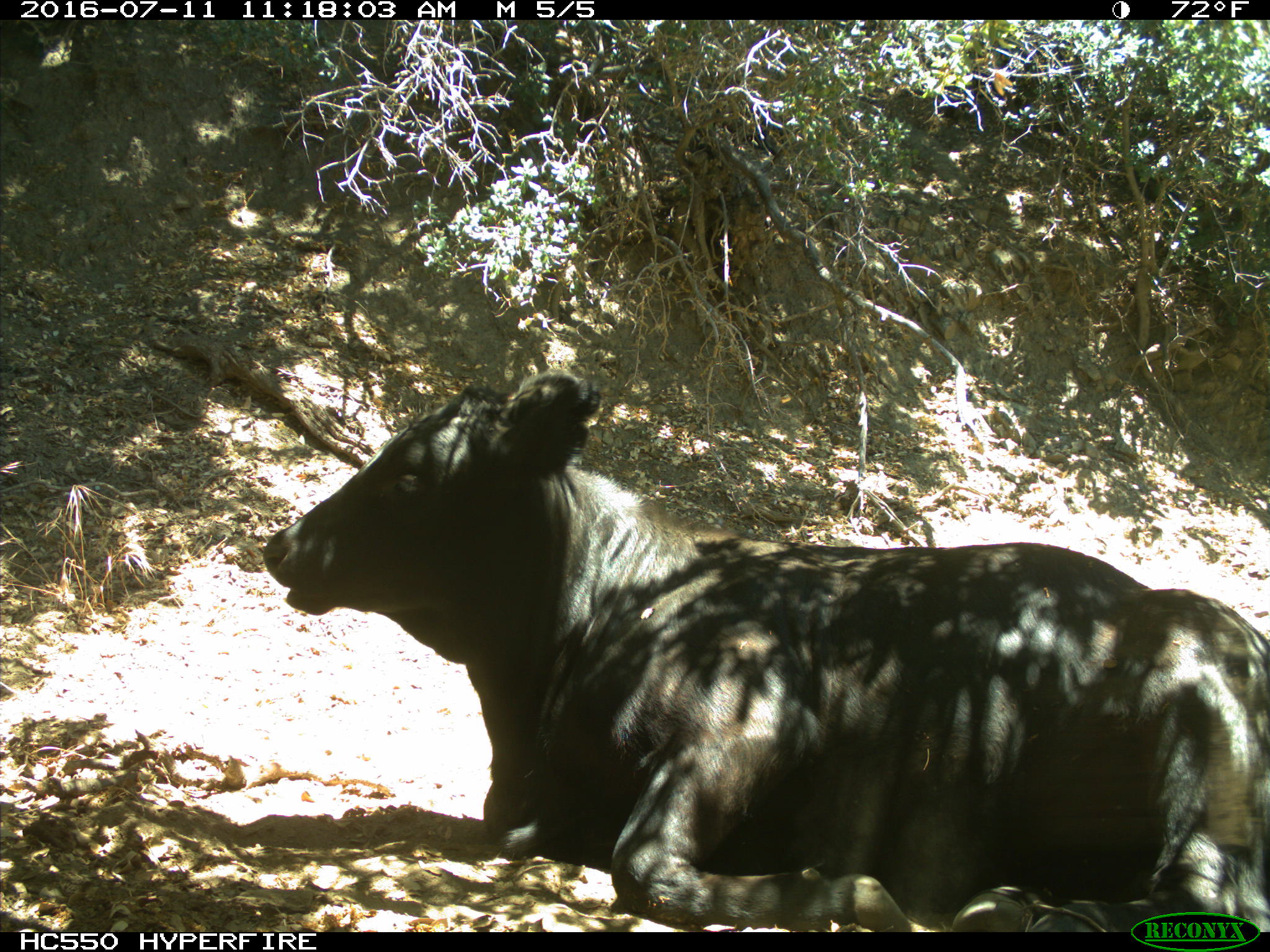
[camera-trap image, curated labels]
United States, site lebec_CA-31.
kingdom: Animalia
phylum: Chordata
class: Mammalia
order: Artiodactyla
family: Bovidae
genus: Bos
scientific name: Bos taurus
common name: domestic cow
Bos taurus (domestic cow).